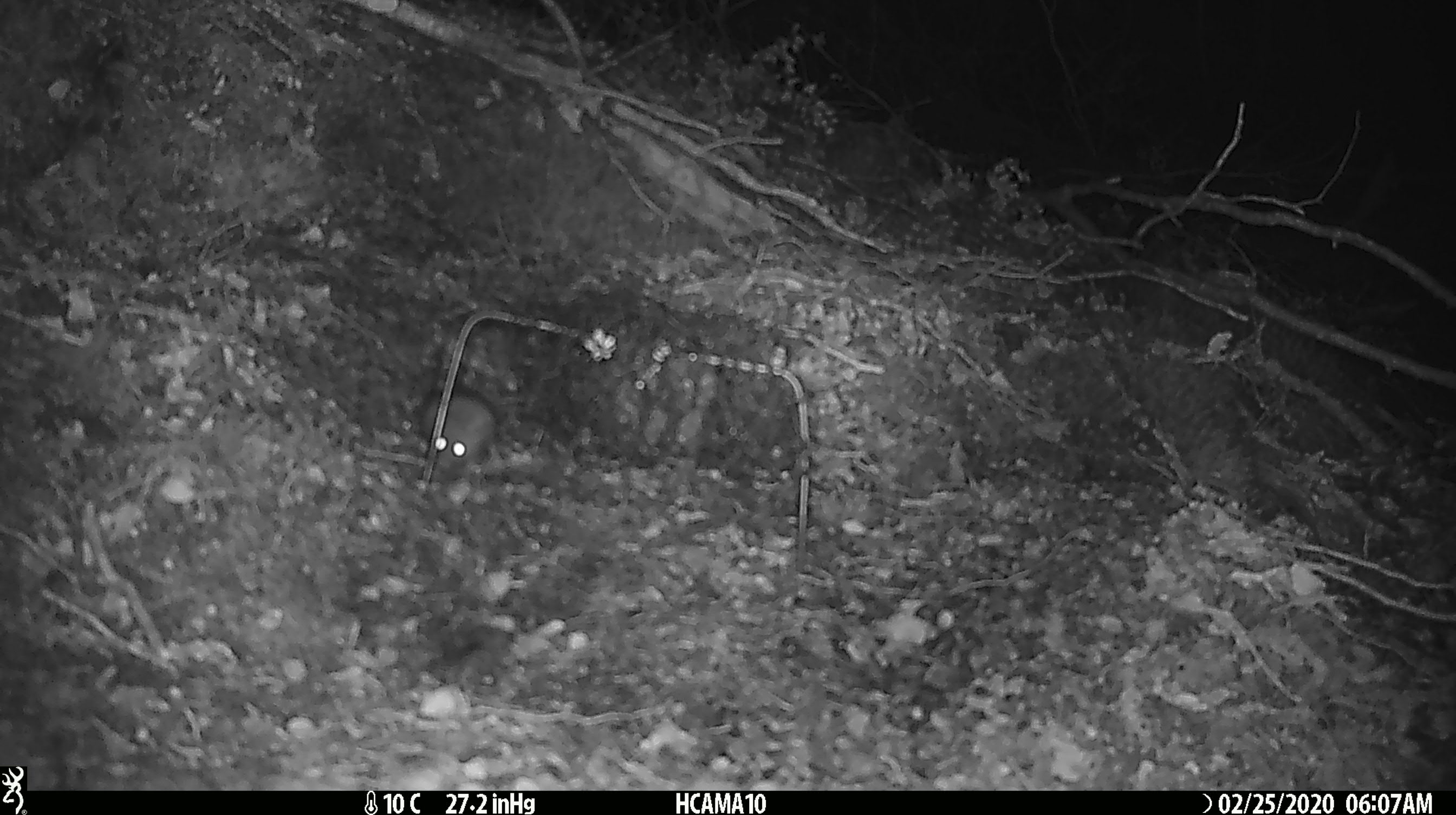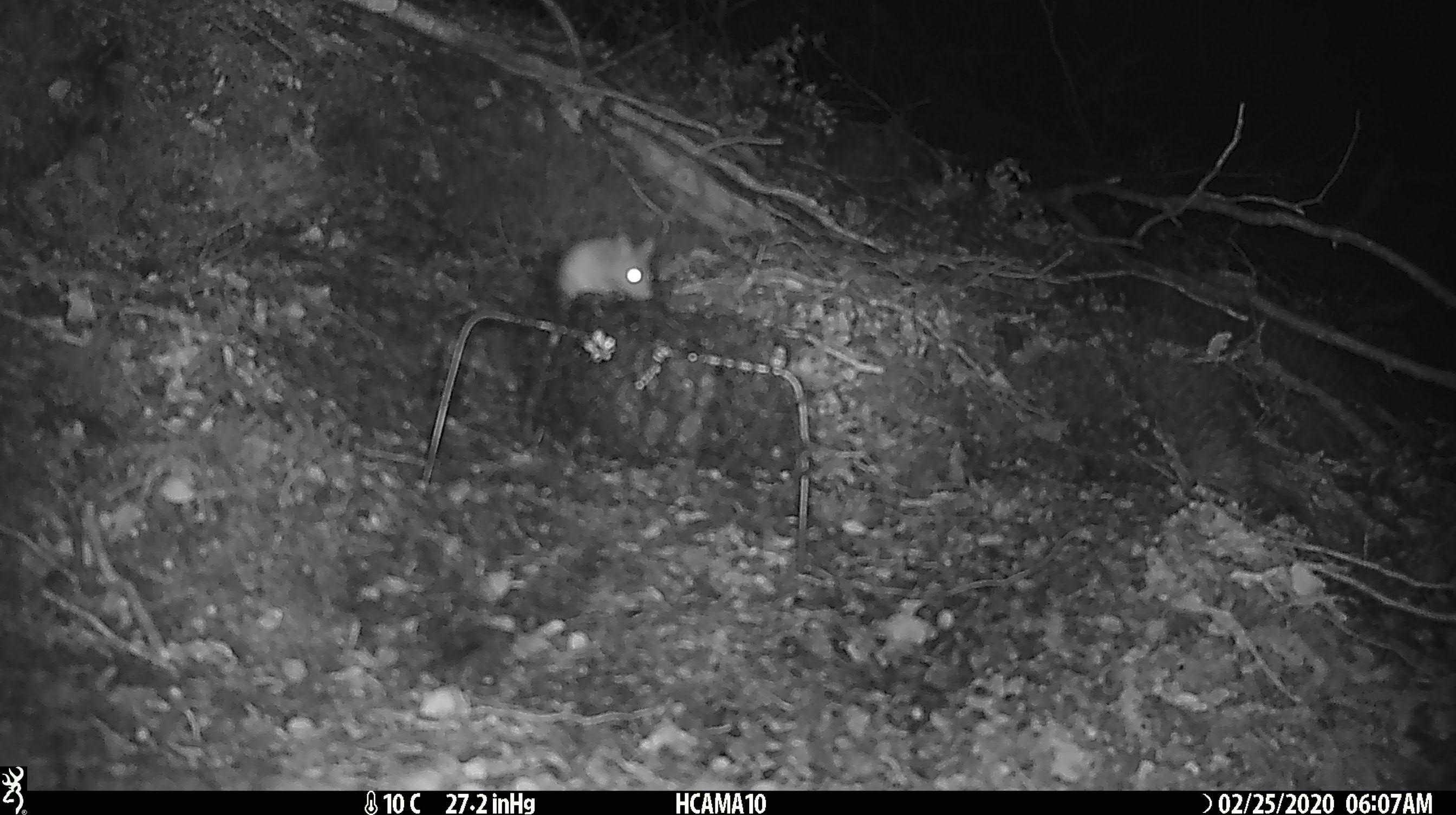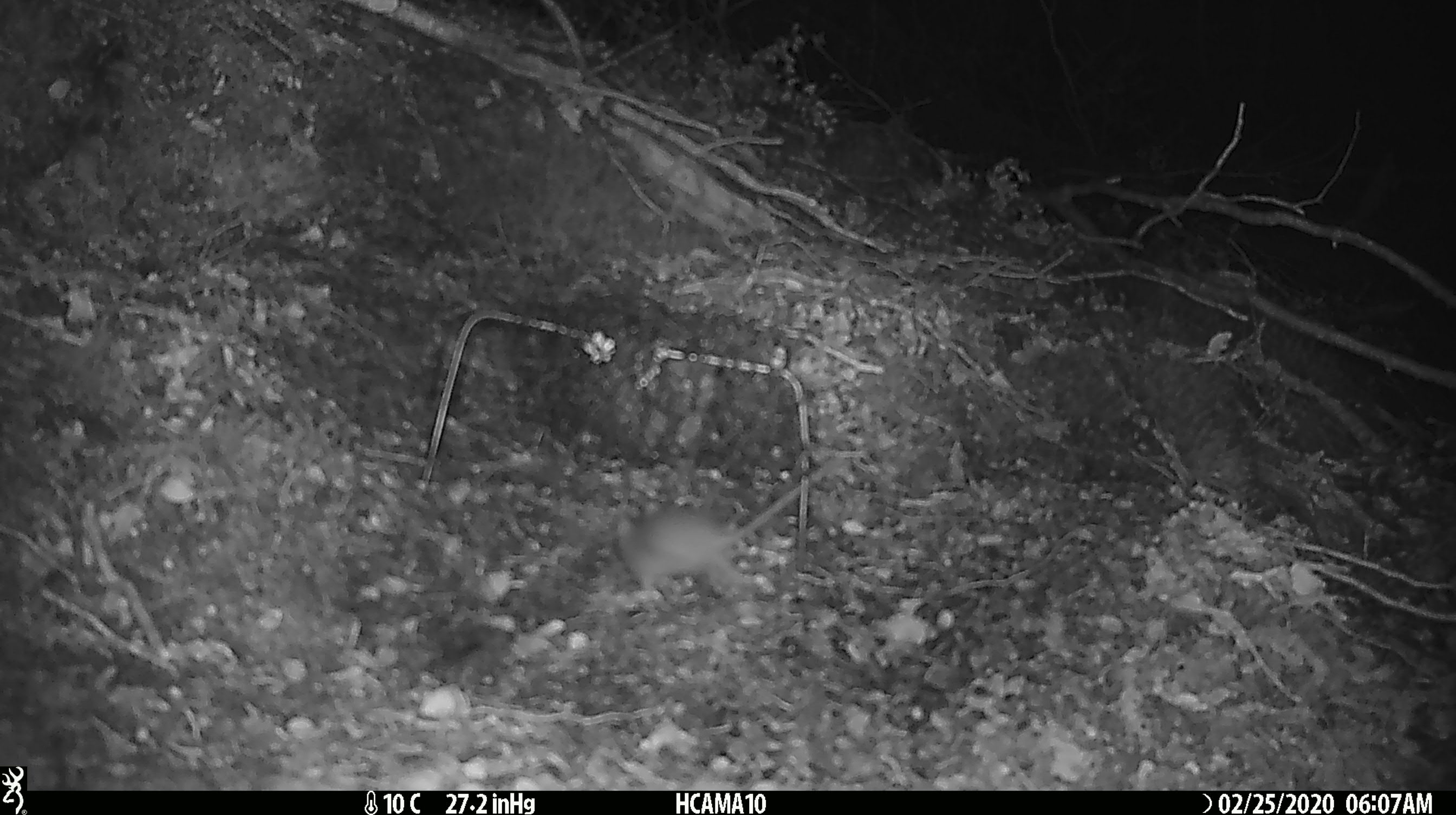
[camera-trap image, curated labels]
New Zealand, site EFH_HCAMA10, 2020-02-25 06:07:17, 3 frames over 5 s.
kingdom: Animalia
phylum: Chordata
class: Mammalia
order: Rodentia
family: Muridae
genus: Mus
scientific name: Mus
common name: mouse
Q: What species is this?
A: Mouse (Mus).